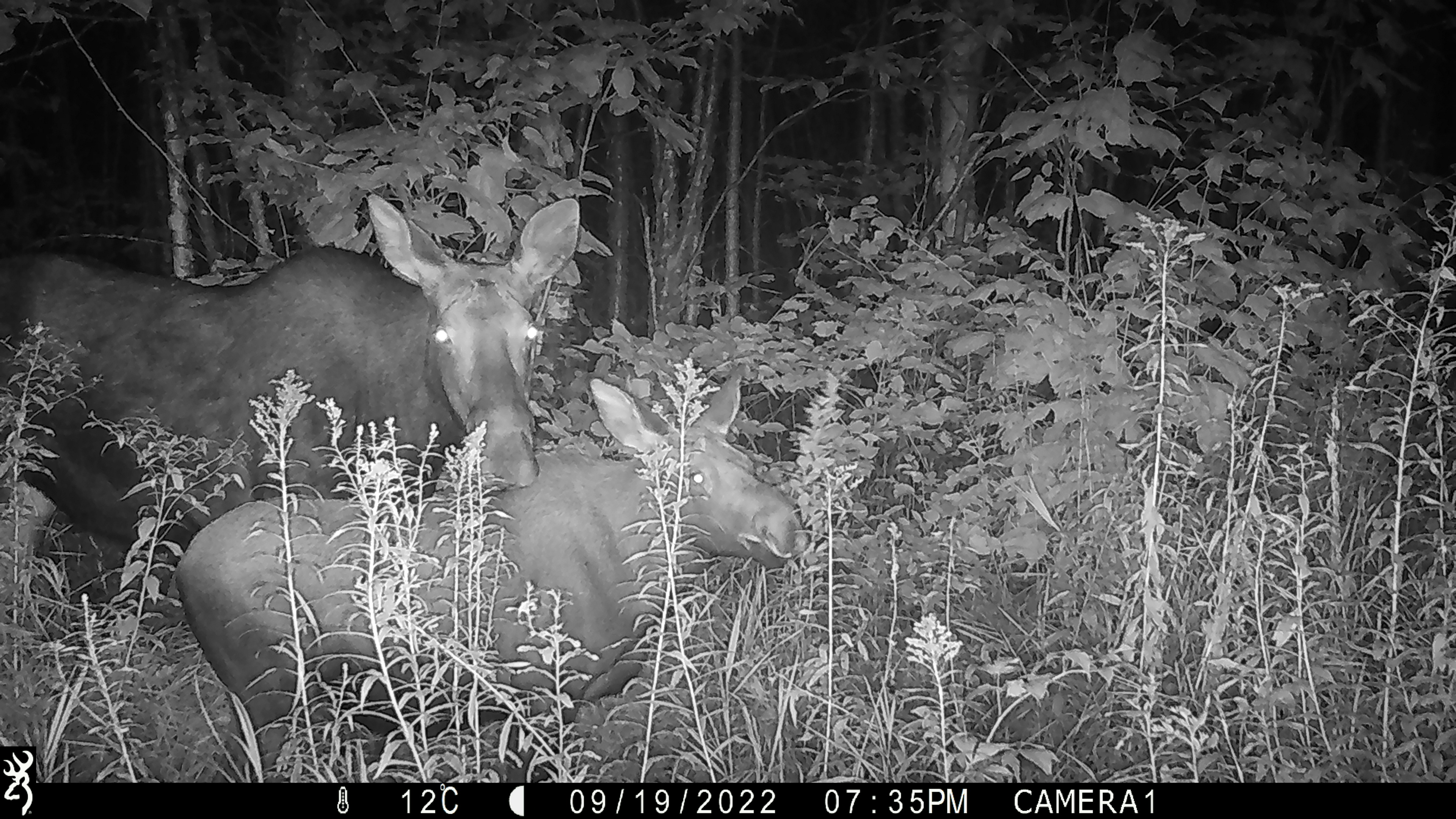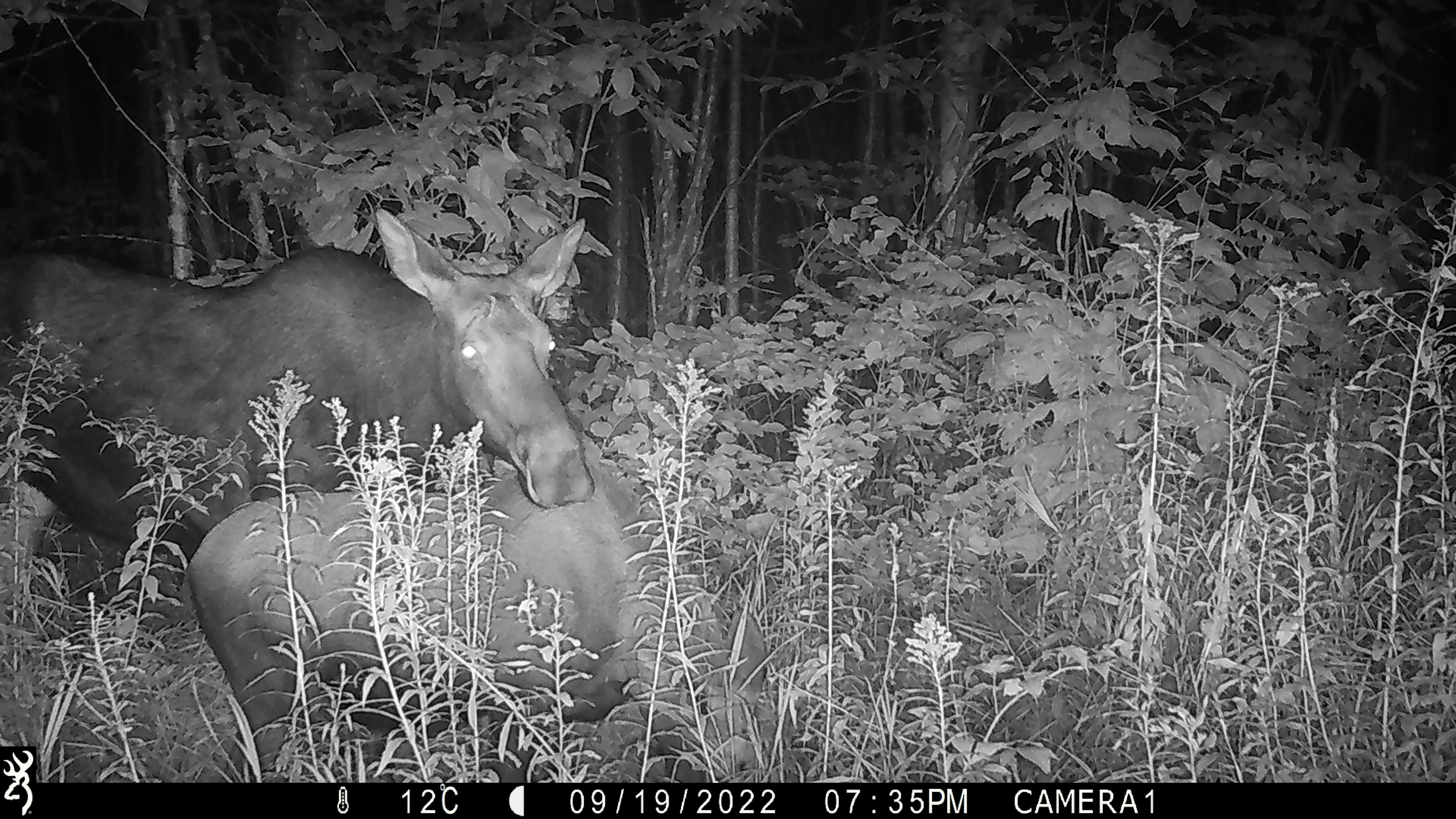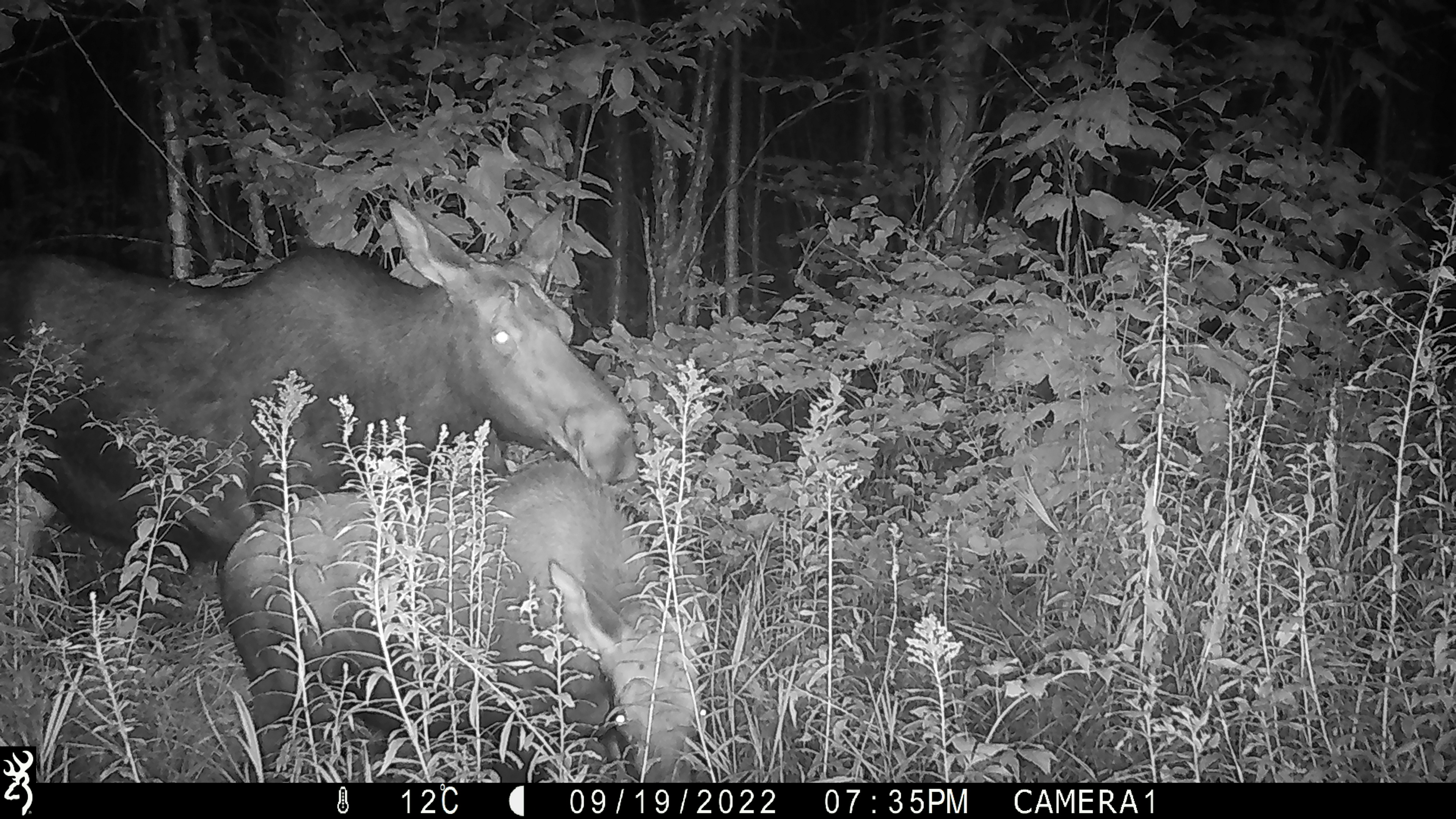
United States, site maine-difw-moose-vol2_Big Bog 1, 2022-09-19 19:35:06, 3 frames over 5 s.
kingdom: Animalia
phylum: Chordata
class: Mammalia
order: Artiodactyla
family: Cervidae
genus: Alces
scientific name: Alces alces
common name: moose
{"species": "moose (Alces alces)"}